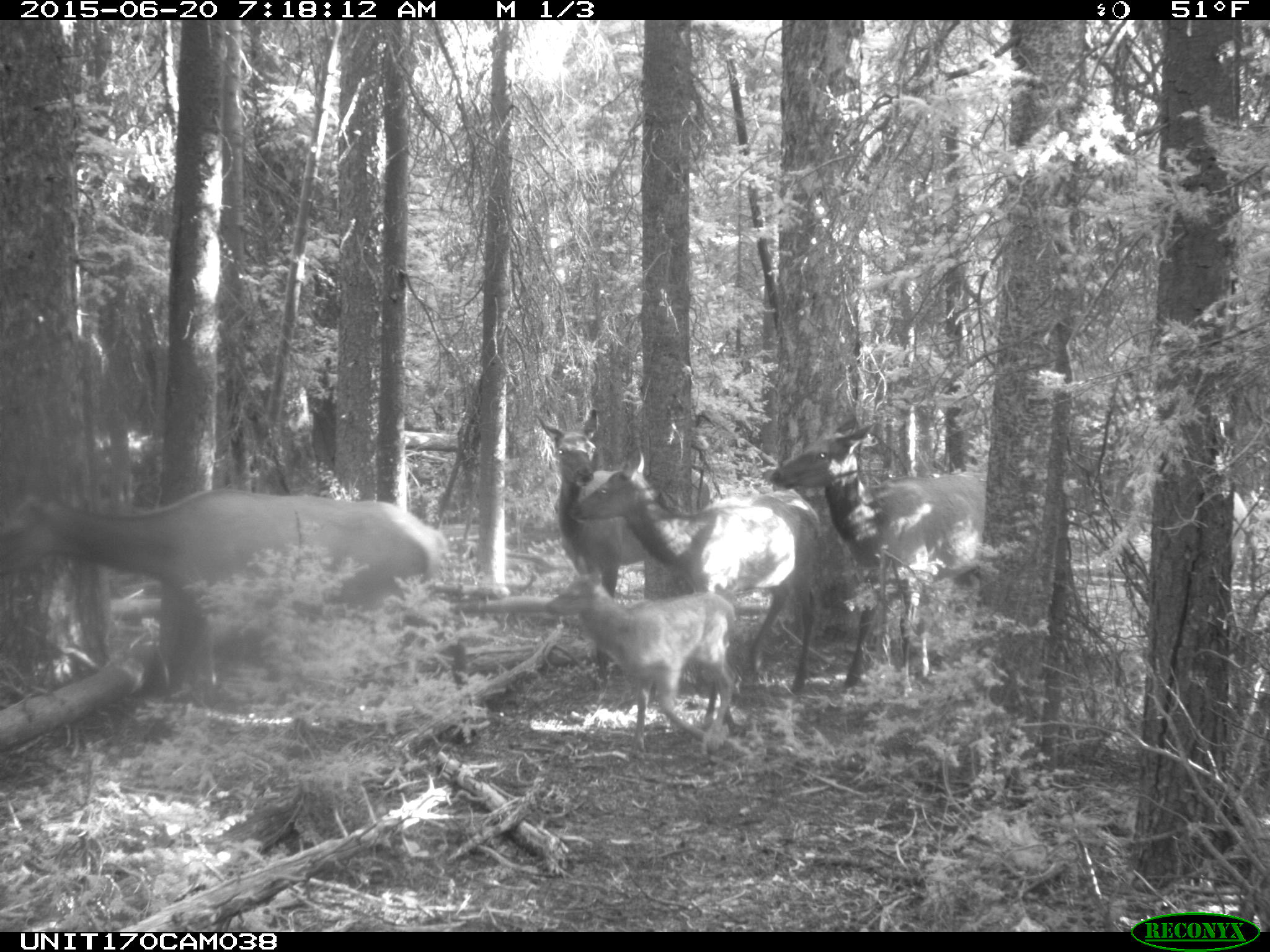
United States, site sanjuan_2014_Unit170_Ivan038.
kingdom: Animalia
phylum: Chordata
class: Mammalia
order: Artiodactyla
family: Cervidae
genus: Cervus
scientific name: Cervus elaphus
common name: red deer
Cervus elaphus (red deer).